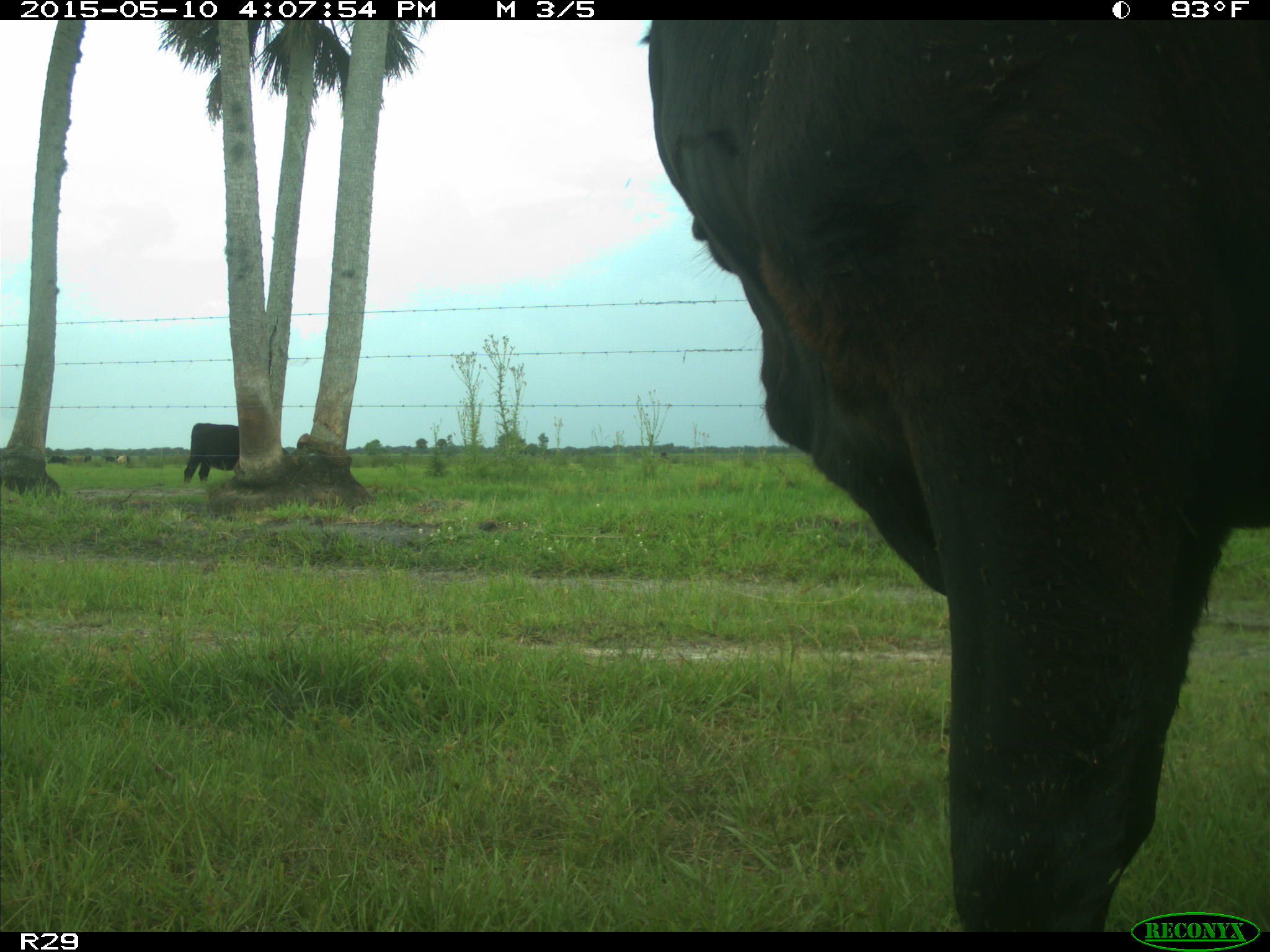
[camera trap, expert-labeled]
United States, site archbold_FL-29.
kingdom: Animalia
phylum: Chordata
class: Mammalia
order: Artiodactyla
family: Bovidae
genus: Bos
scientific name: Bos taurus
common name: domestic cow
Bos taurus (domestic cow).